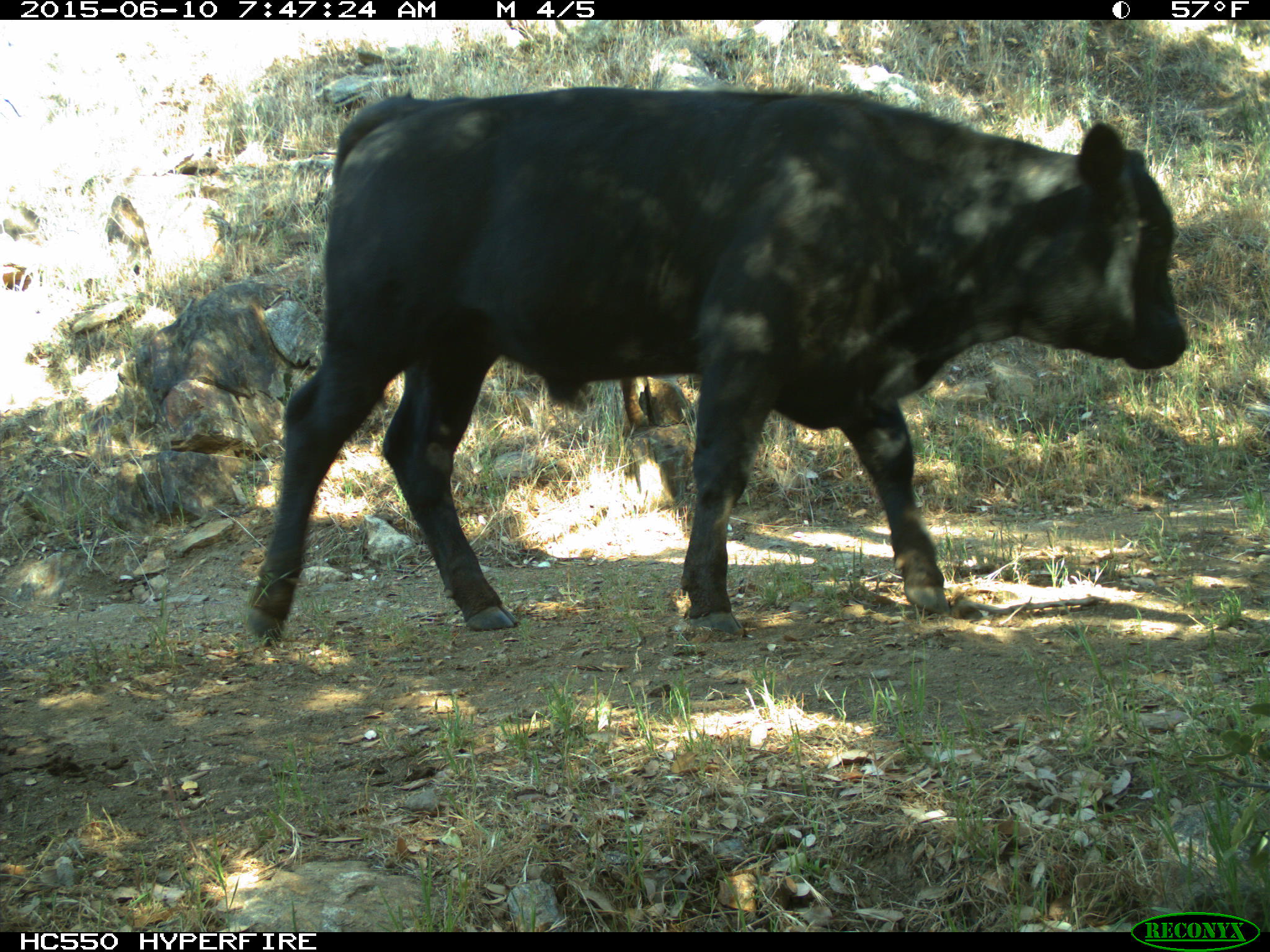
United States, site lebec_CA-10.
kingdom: Animalia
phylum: Chordata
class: Mammalia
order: Artiodactyla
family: Bovidae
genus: Bos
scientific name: Bos taurus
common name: domestic cow